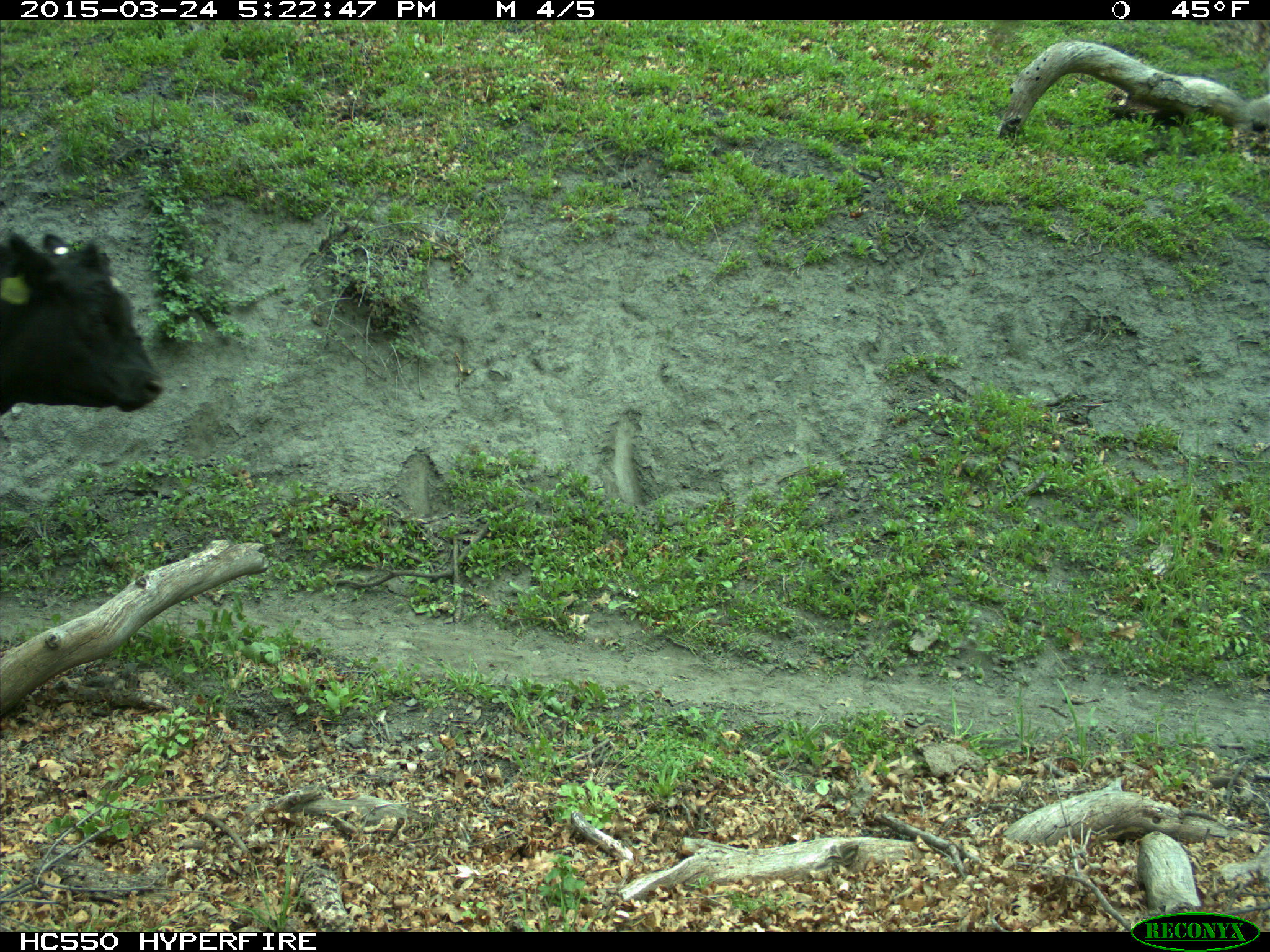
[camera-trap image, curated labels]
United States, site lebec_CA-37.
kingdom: Animalia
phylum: Chordata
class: Mammalia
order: Artiodactyla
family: Bovidae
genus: Bos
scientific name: Bos taurus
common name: domestic cow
Bos taurus (domestic cow).